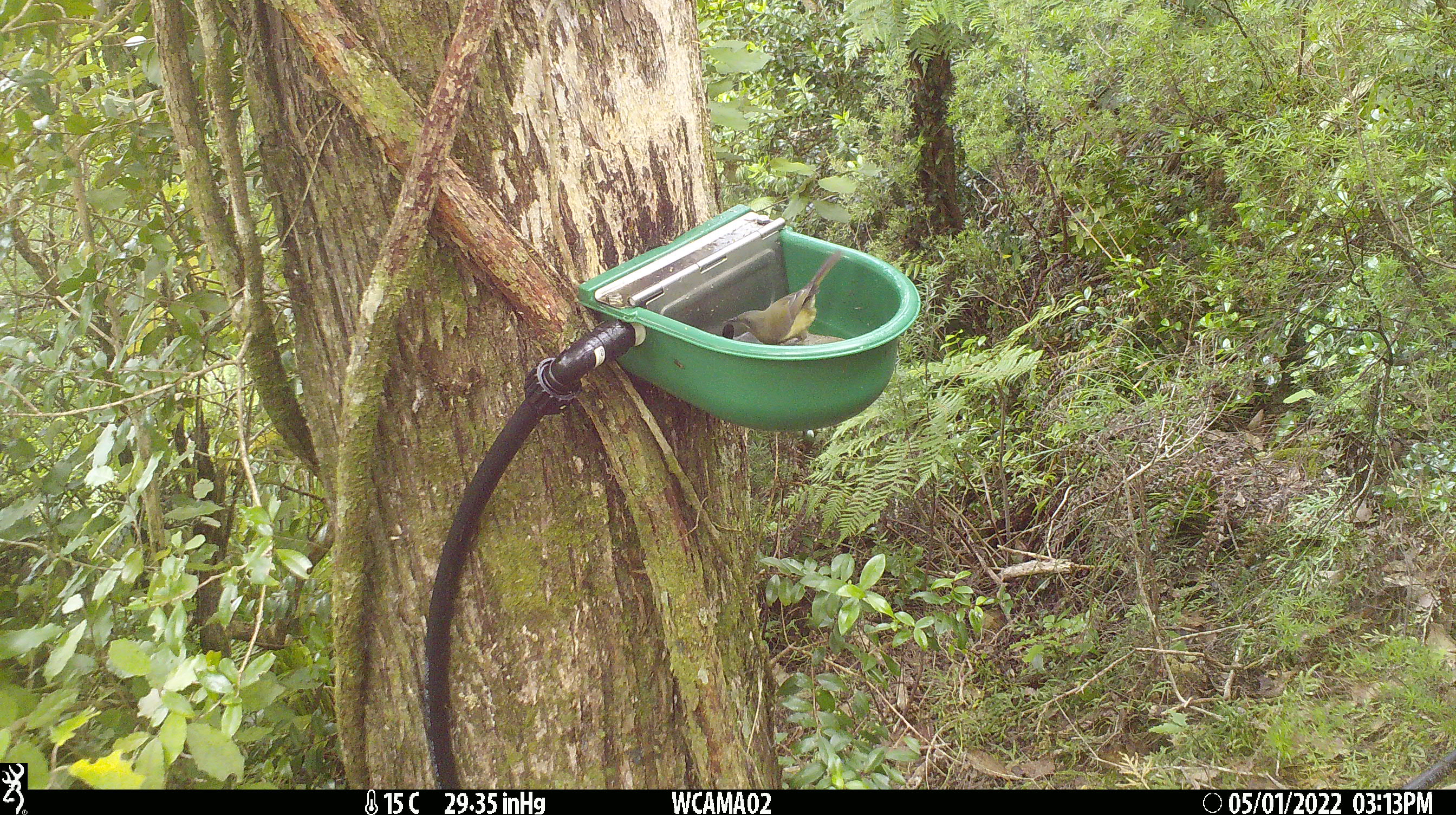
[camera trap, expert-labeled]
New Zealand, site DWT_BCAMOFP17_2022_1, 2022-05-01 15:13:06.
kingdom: Animalia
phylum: Chordata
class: Aves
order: Passeriformes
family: Meliphagidae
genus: Anthornis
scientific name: Anthornis melanura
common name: new zealand bellbird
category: bellbird